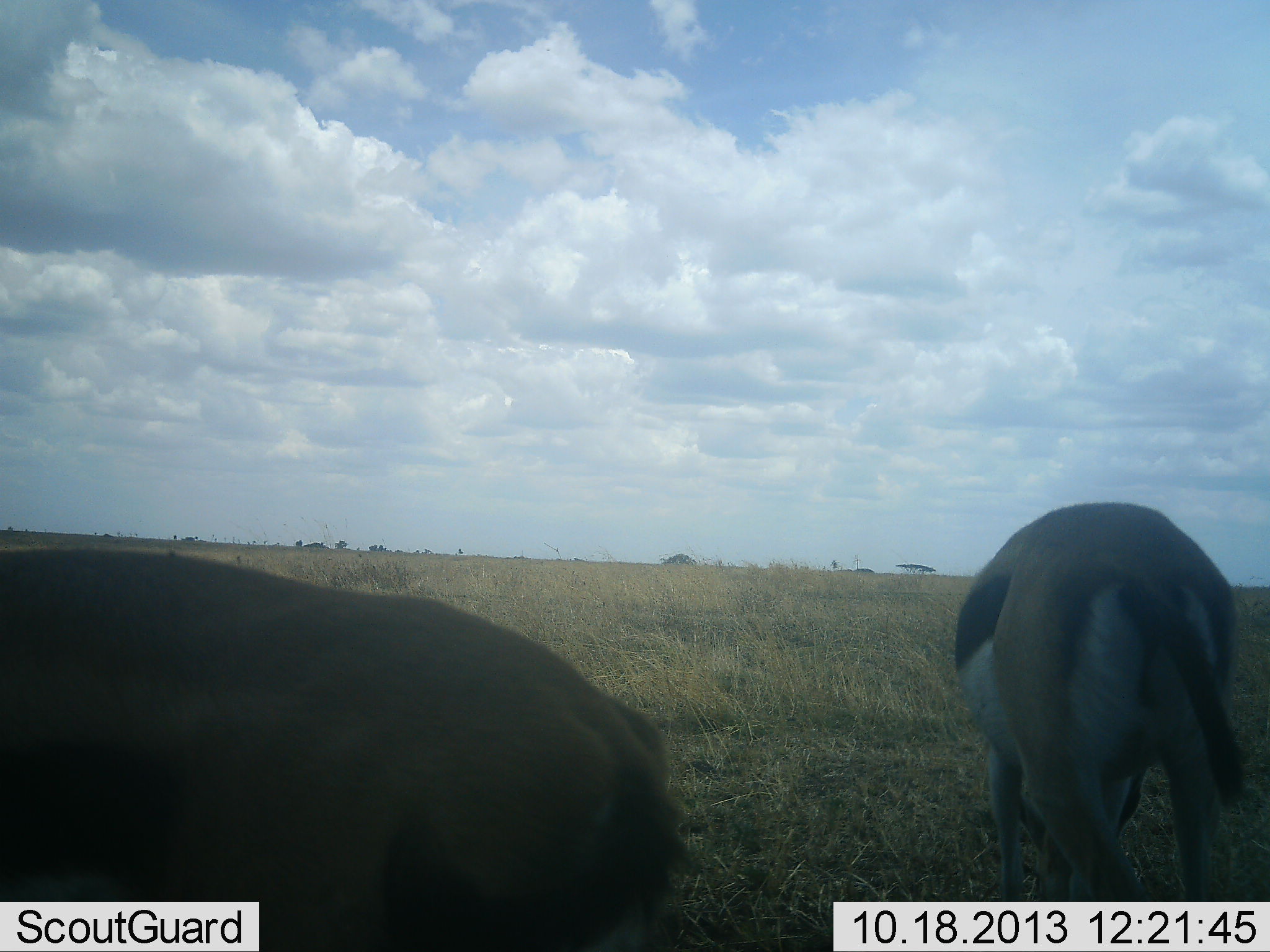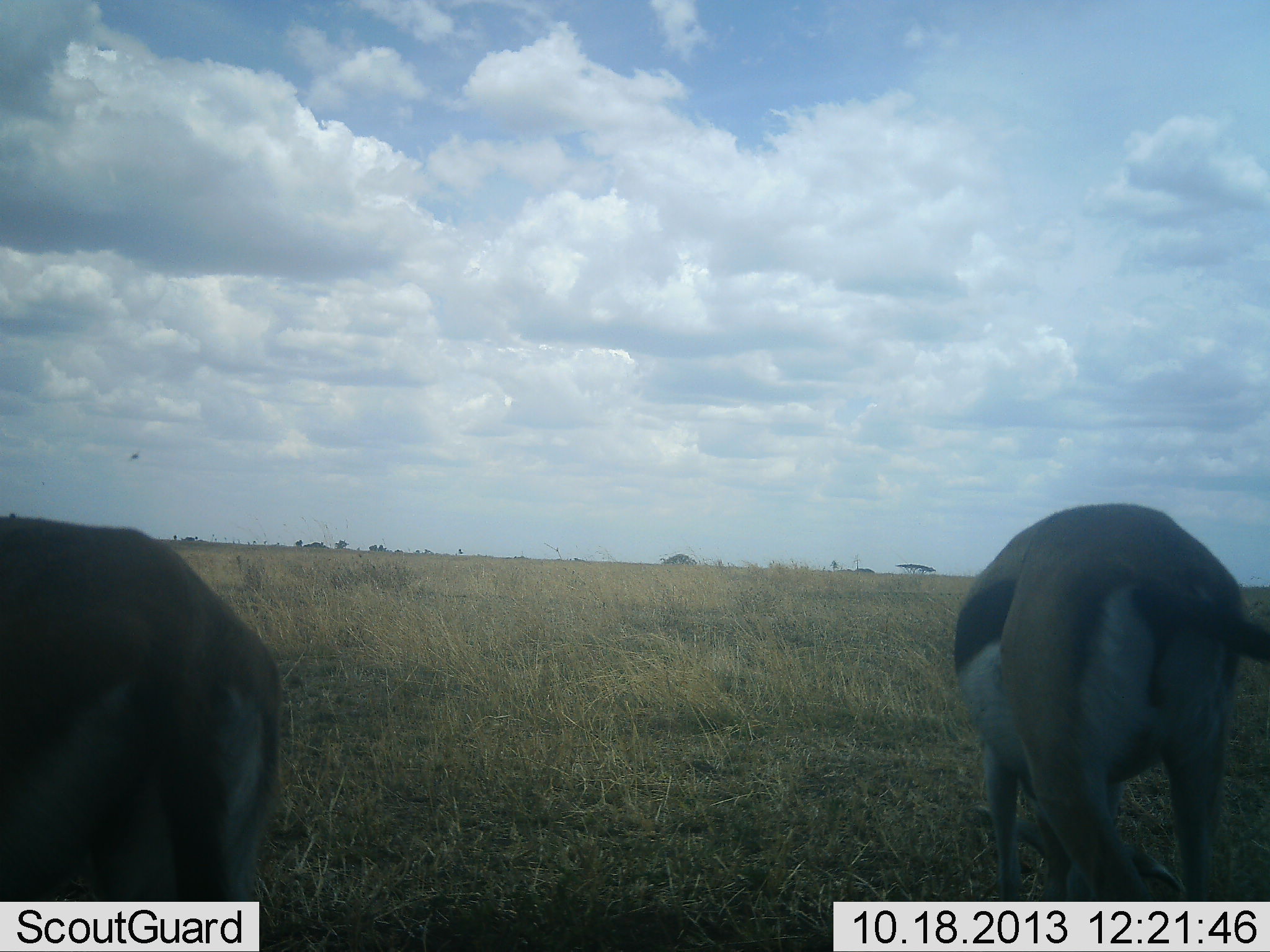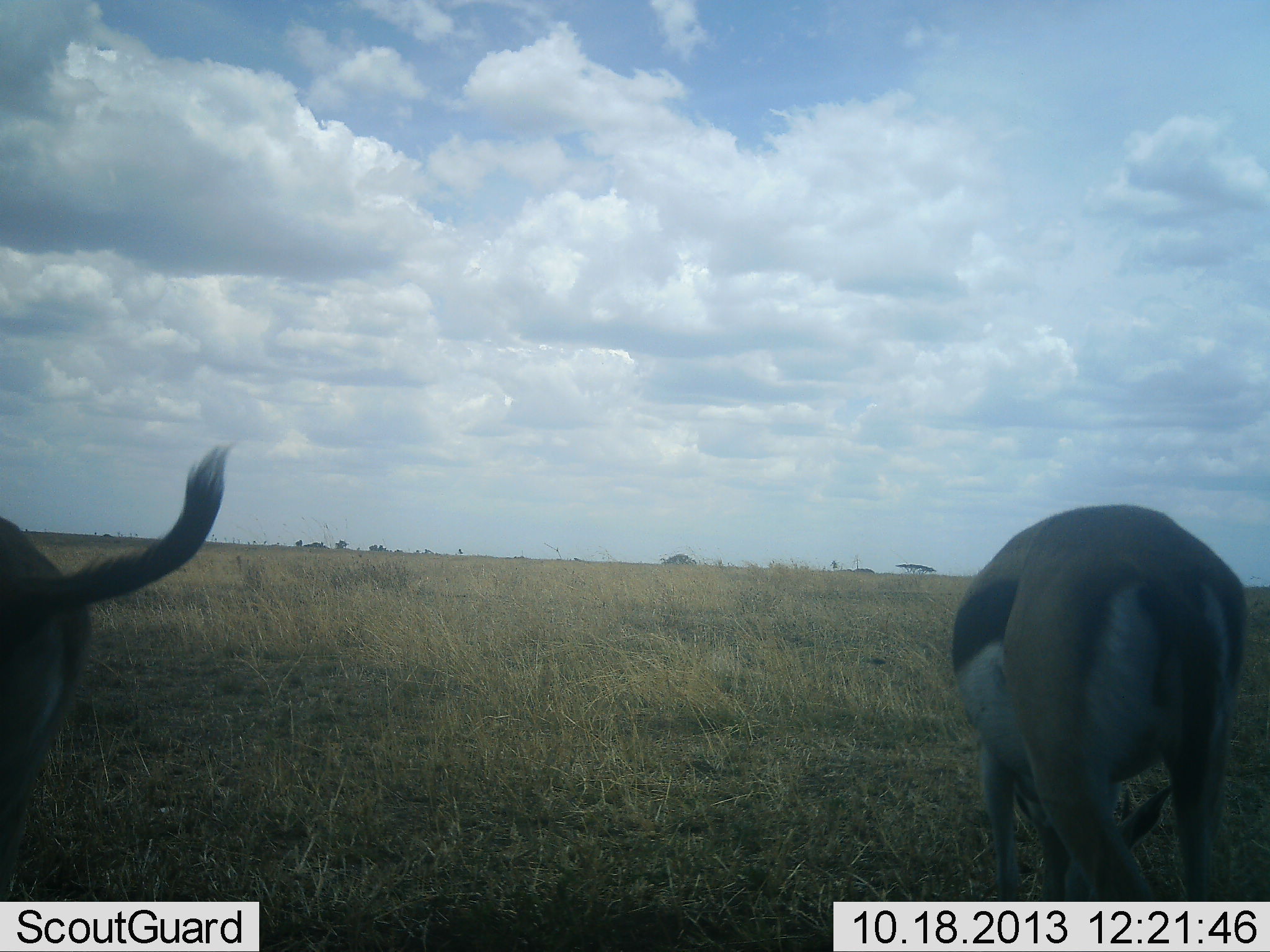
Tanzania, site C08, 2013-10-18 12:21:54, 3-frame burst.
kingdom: Animalia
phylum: Chordata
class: Mammalia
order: Artiodactyla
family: Bovidae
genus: Eudorcas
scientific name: Eudorcas thomsonii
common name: thomson's gazelle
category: gazellethomsons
Gazellethomsons (thomson's gazelle) (Eudorcas thomsonii), count 2. Behavior (volunteer vote fractions): standing 36%, resting 0%, moving 24%, interacting 4%. Young present (vote fraction): 0%. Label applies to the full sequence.